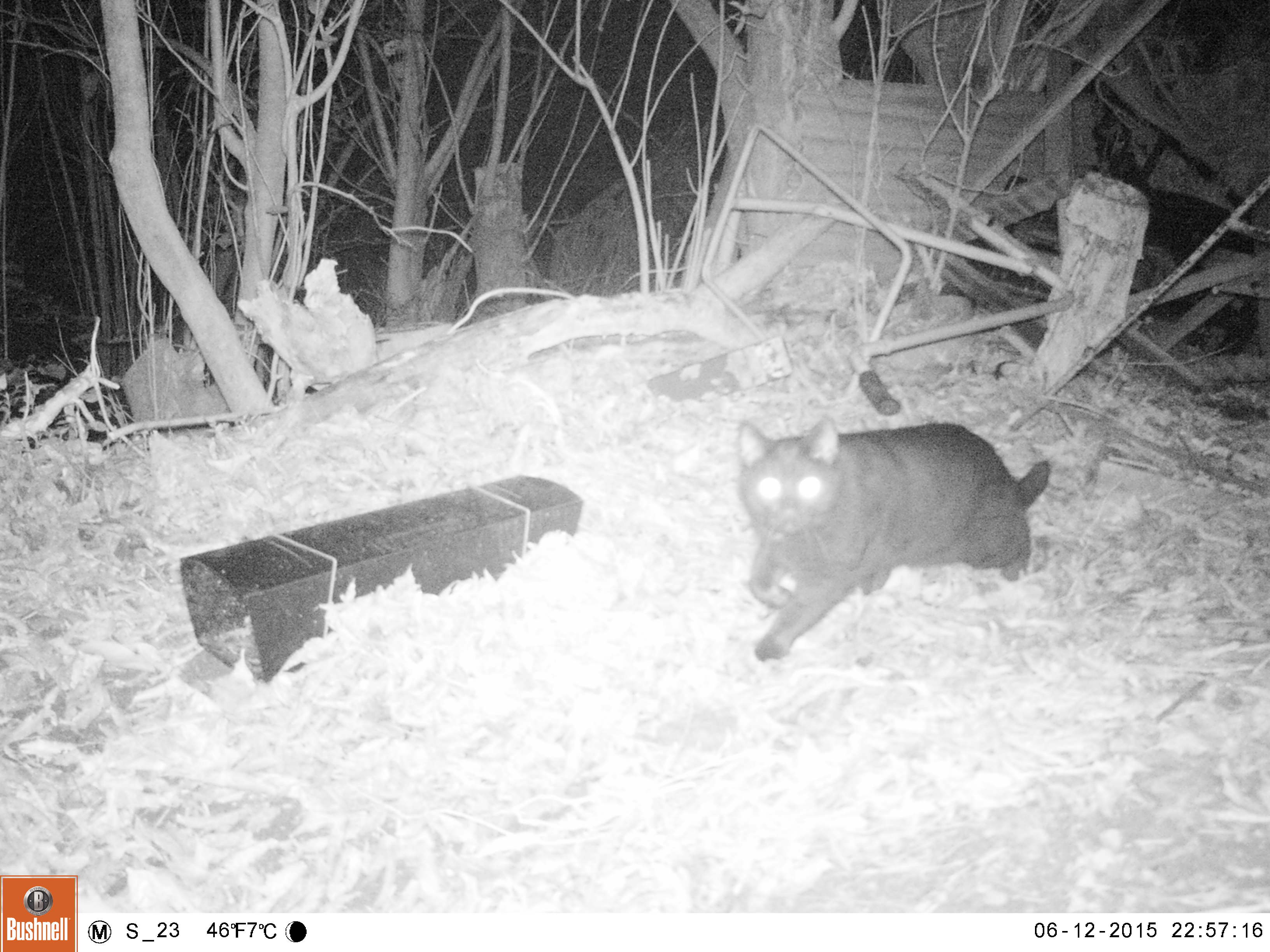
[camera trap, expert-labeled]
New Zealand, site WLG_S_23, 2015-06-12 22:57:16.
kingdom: Animalia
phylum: Chordata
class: Mammalia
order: Carnivora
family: Felidae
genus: Felis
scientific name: Felis catus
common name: domestic cat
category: cat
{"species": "cat (domestic cat) (Felis catus)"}